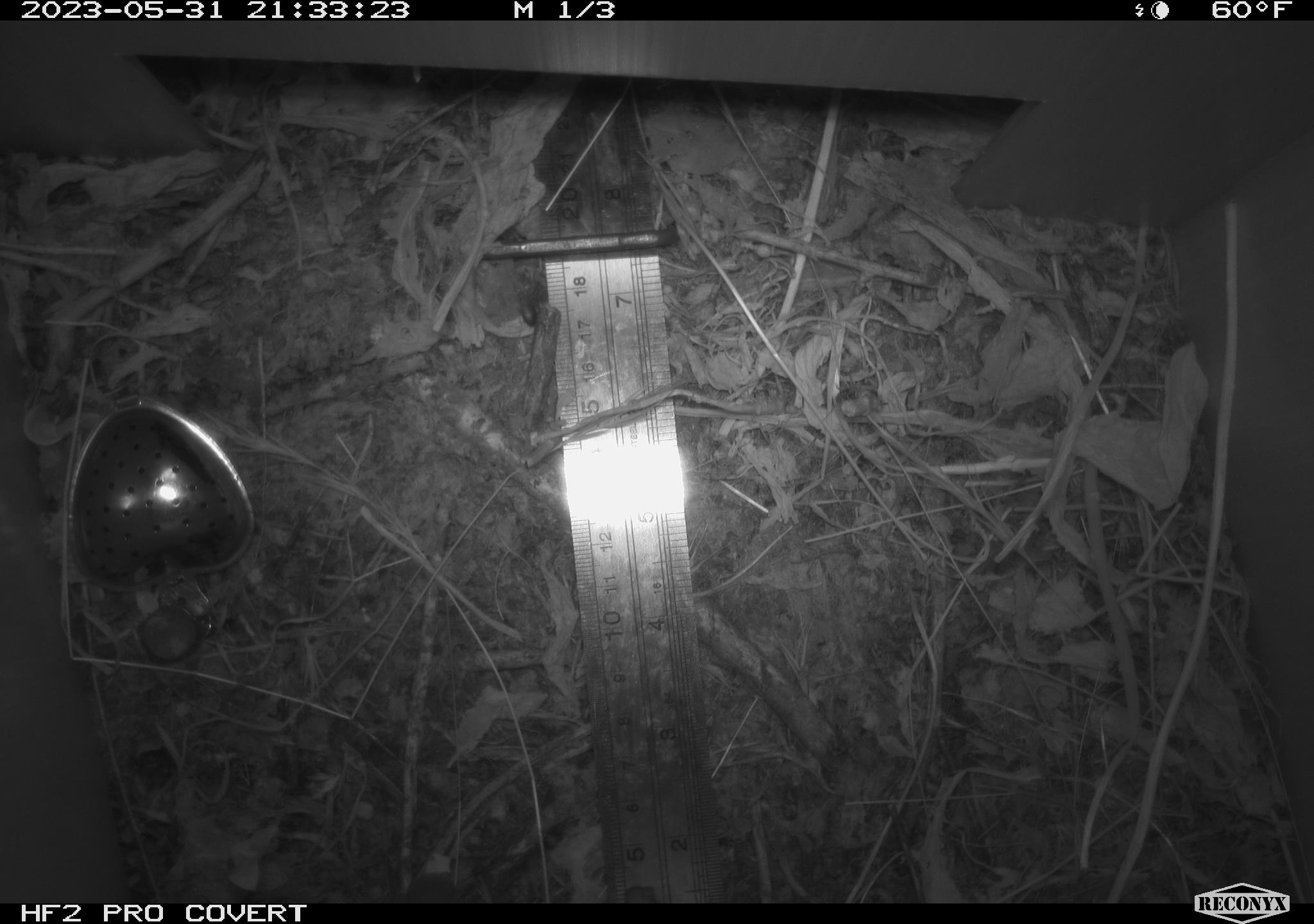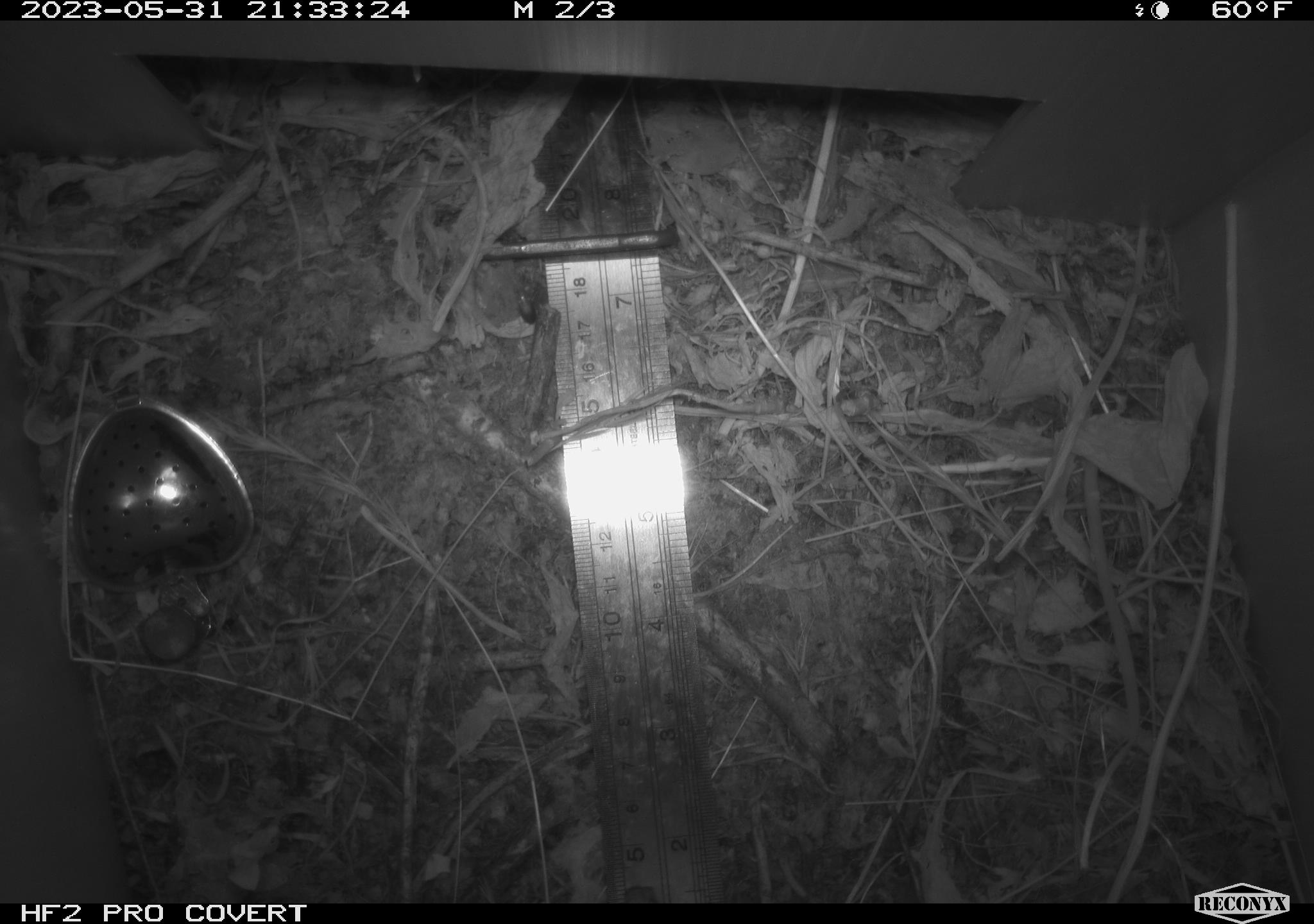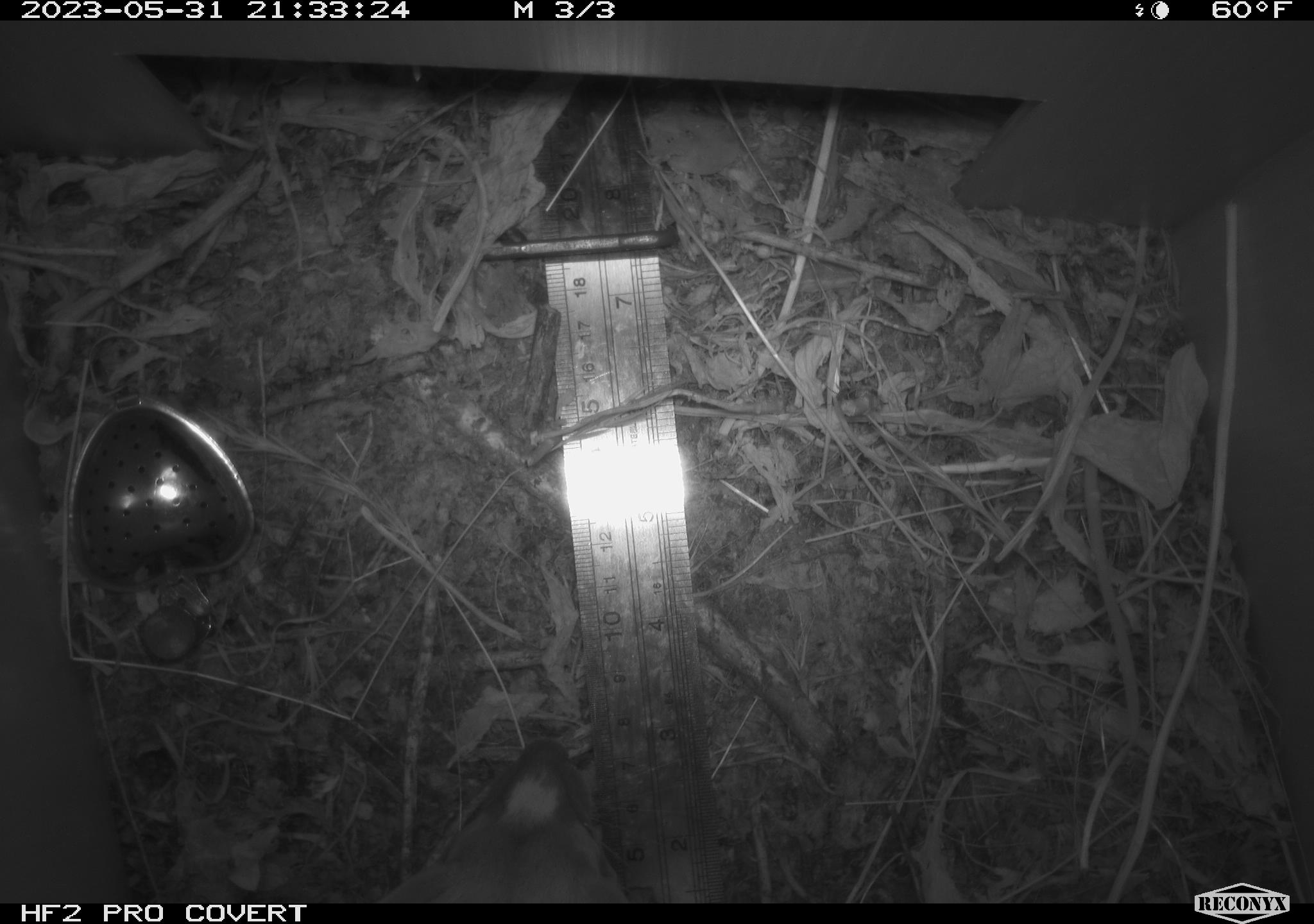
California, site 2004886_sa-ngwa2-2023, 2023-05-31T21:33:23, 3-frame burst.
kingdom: Animalia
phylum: Chordata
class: Mammalia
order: Carnivora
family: Mustelidae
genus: Neogale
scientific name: Neogale frenata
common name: long-tailed weasel